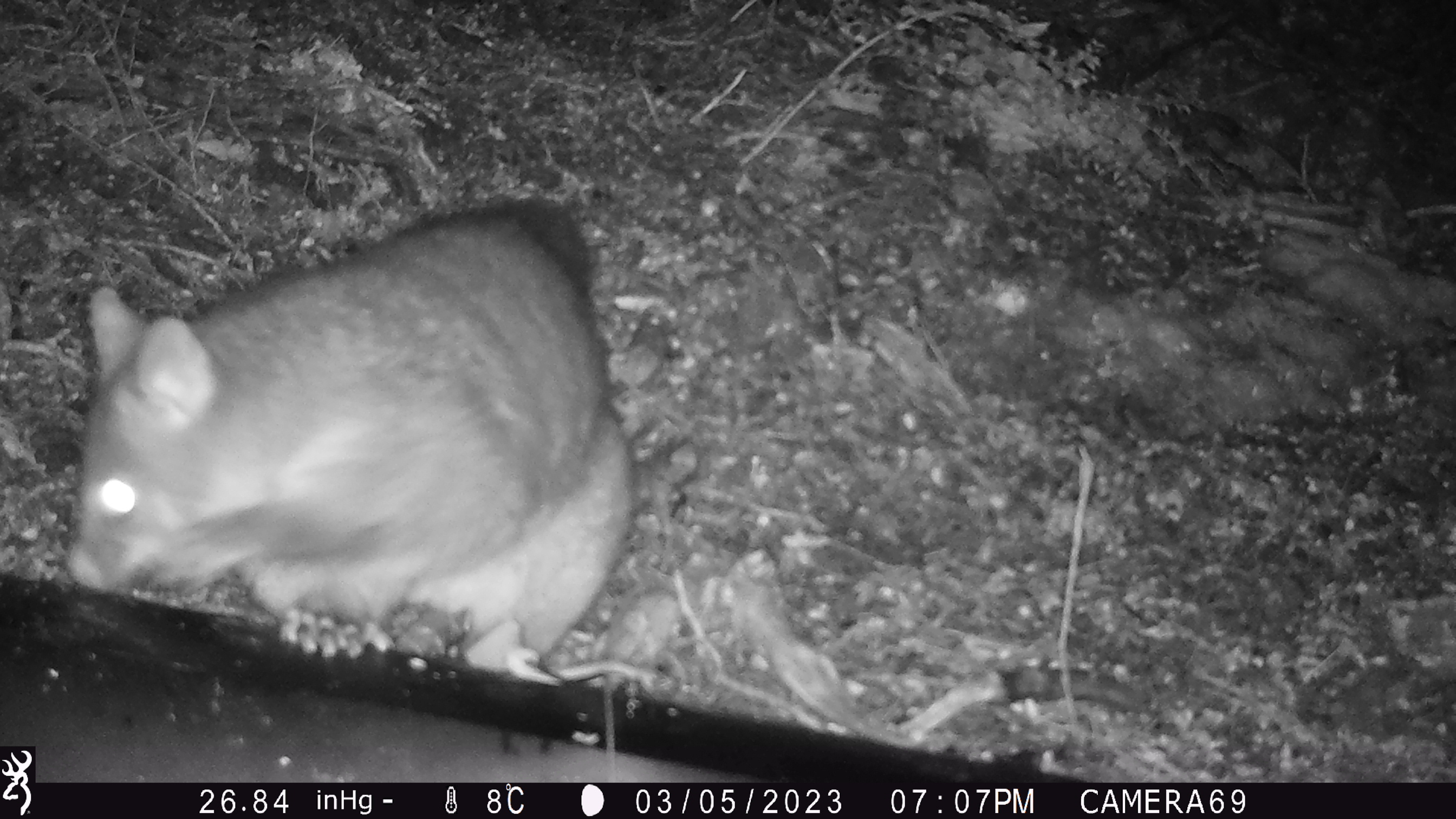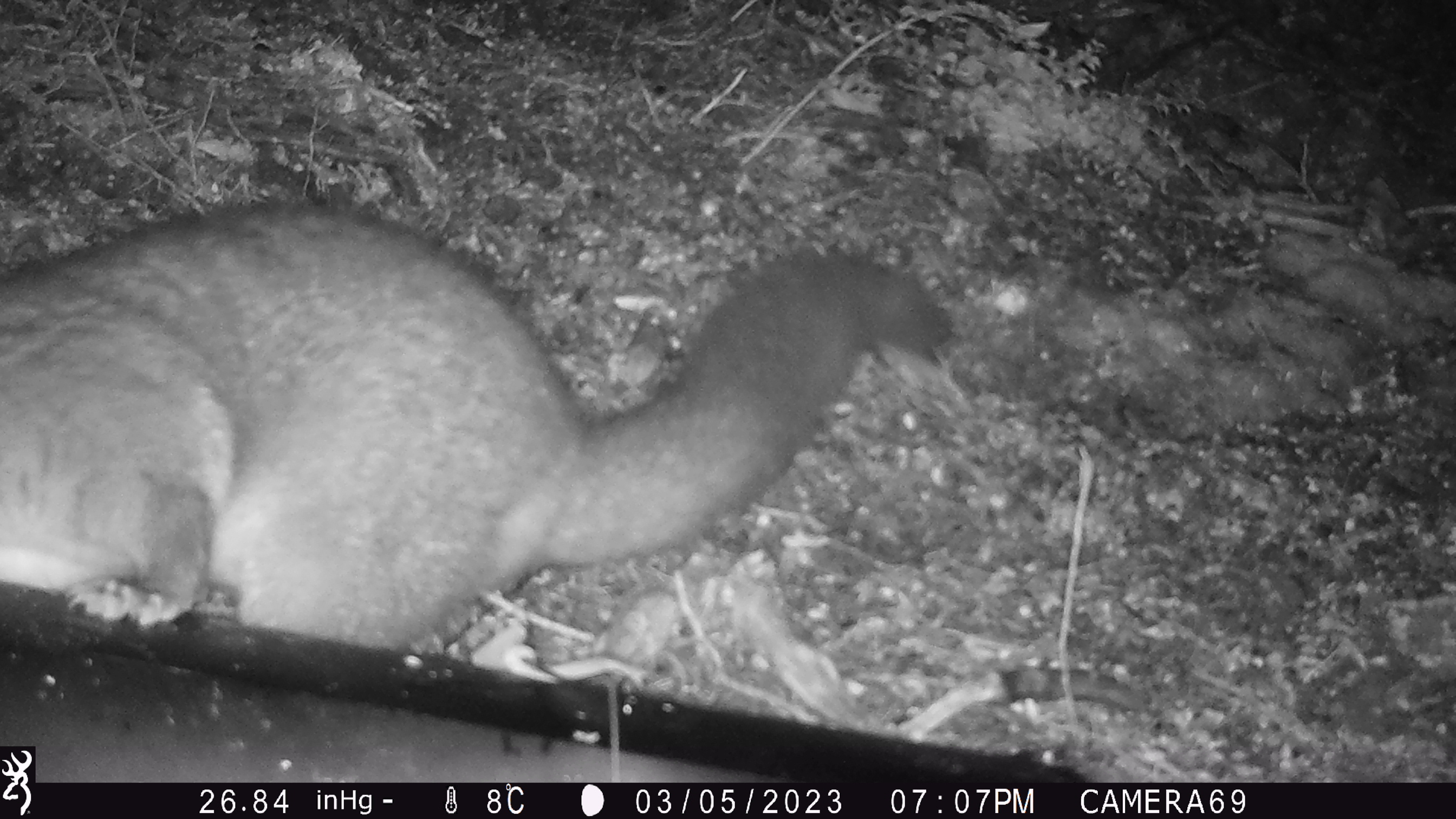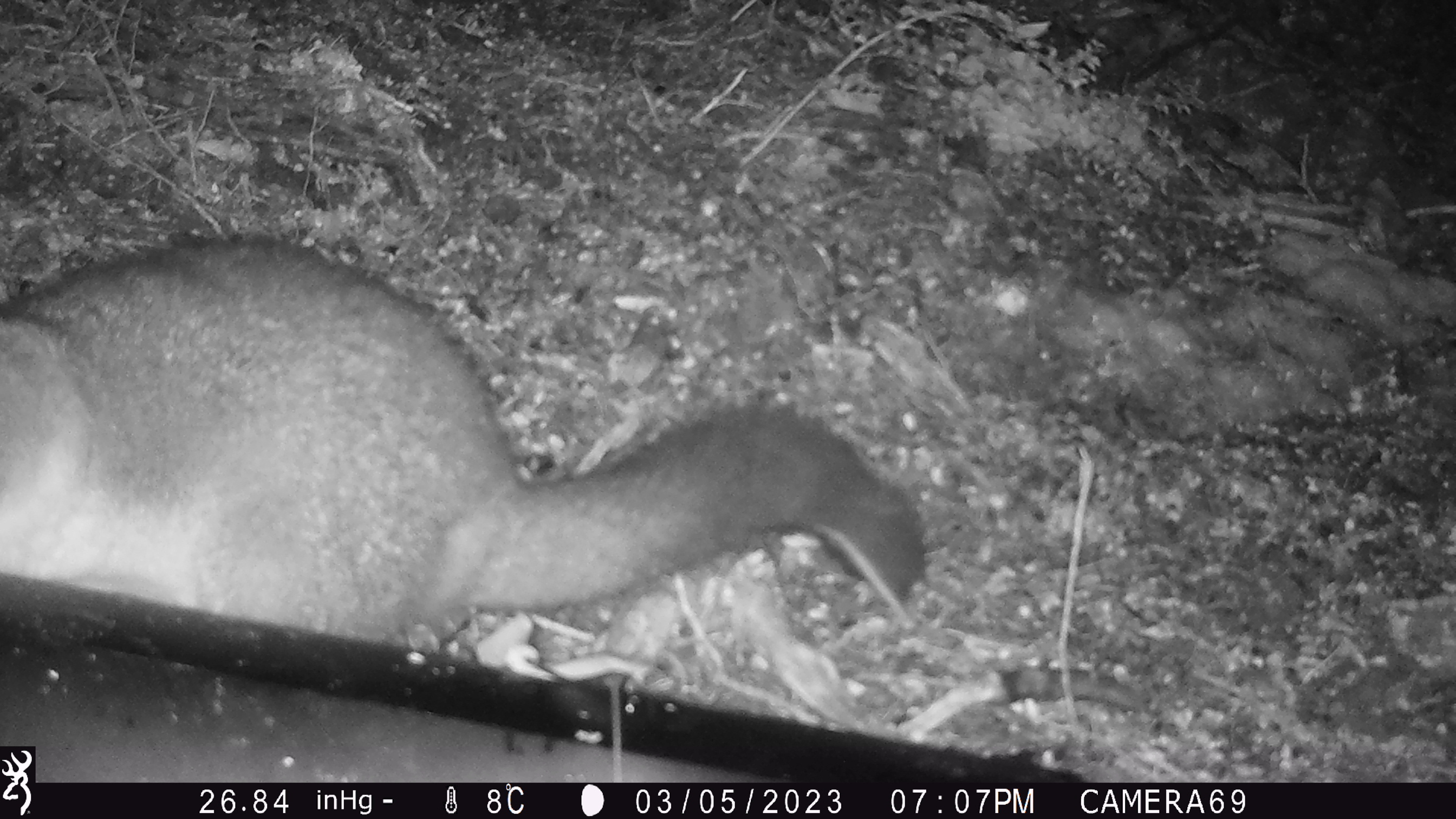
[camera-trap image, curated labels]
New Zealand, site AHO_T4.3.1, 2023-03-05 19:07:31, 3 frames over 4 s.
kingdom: Animalia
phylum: Chordata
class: Mammalia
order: Carnivora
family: Mustelidae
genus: Mustela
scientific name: Mustela erminea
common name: stoat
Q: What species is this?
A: Stoat (Mustela erminea).